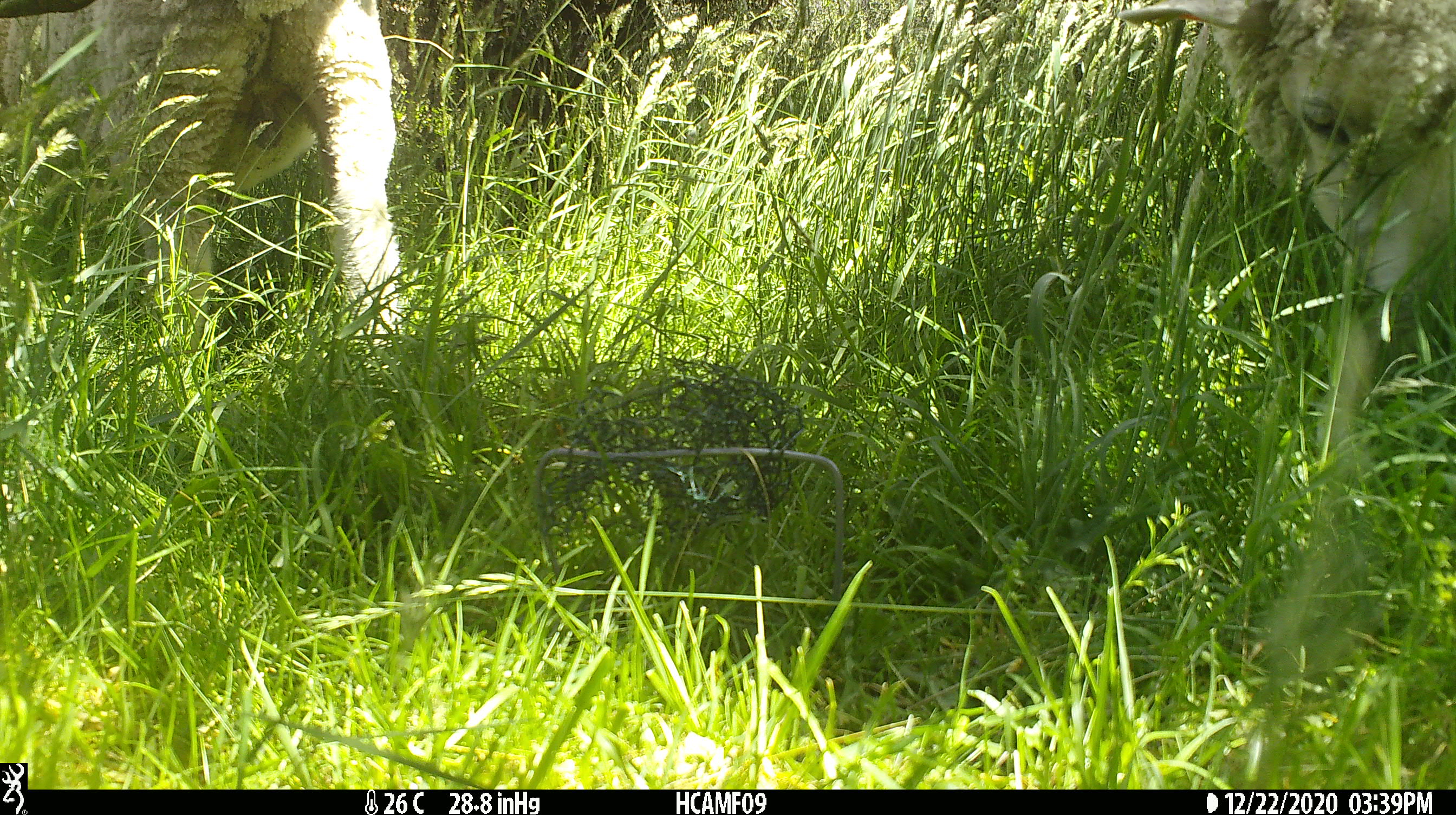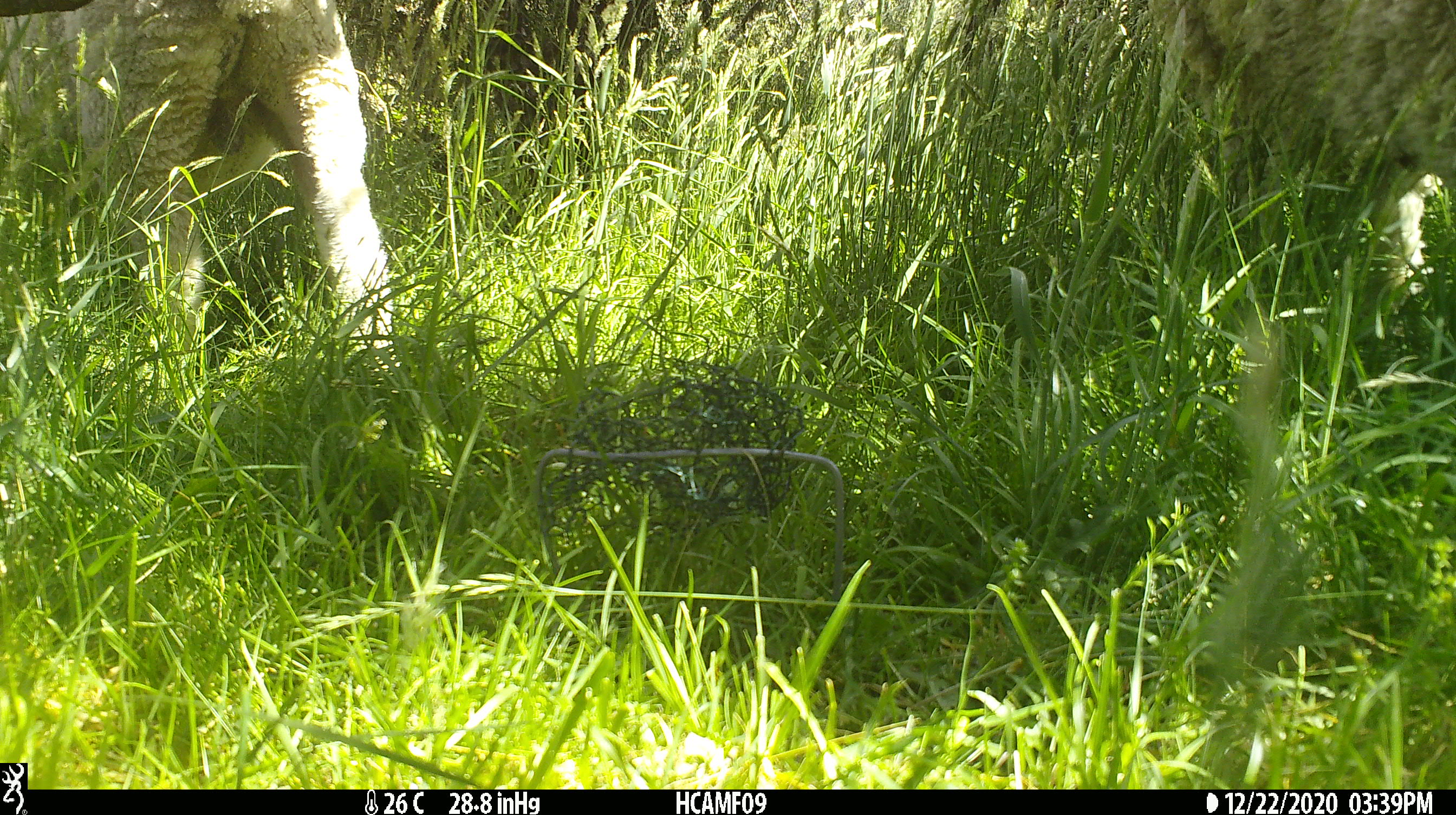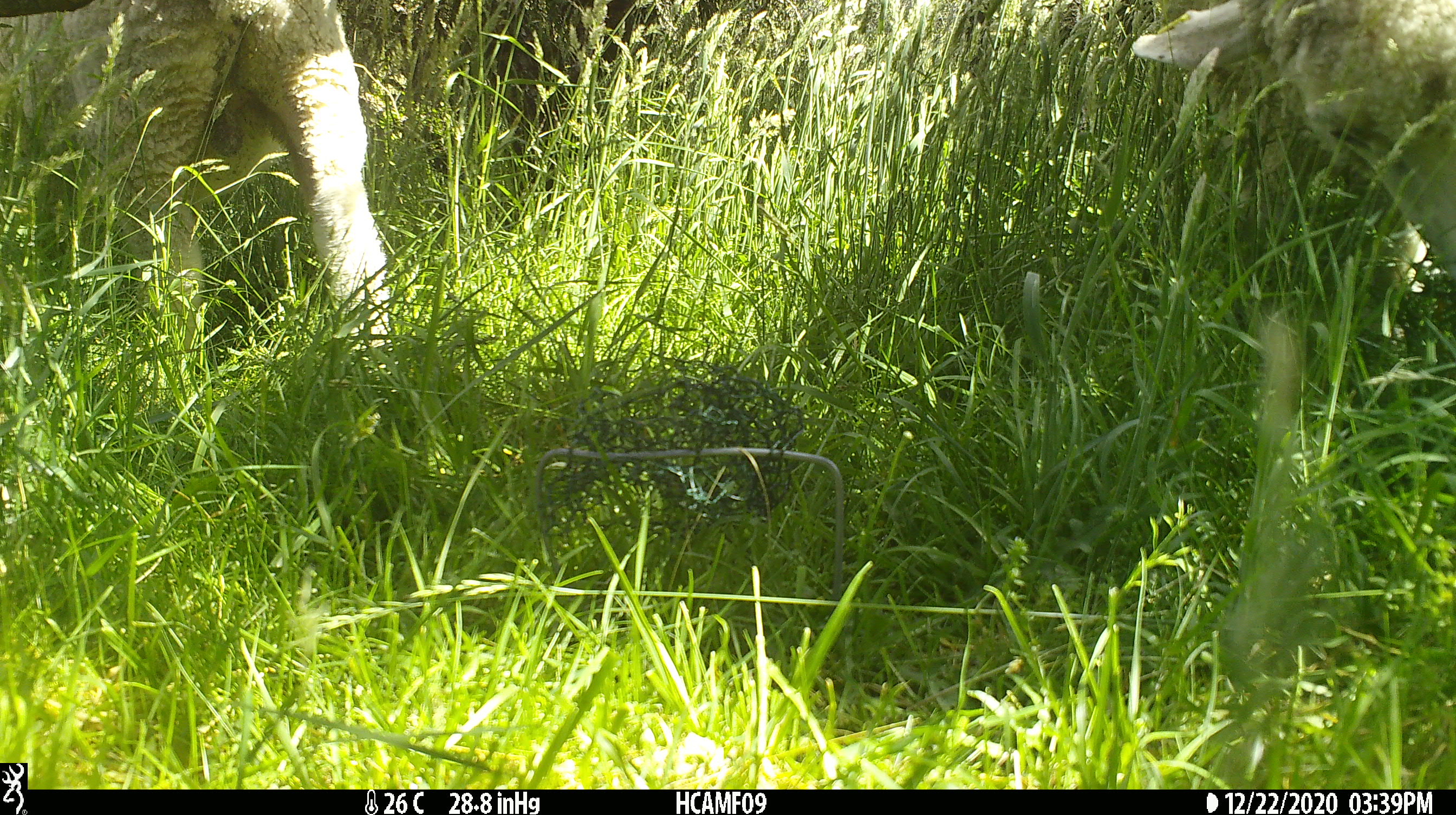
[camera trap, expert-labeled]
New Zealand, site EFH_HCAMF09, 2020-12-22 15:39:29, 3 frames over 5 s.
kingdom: Animalia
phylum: Chordata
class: Mammalia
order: Artiodactyla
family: Bovidae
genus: Ovis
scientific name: Ovis aries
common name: domestic sheep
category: sheep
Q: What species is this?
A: Sheep (domestic sheep) (Ovis aries).